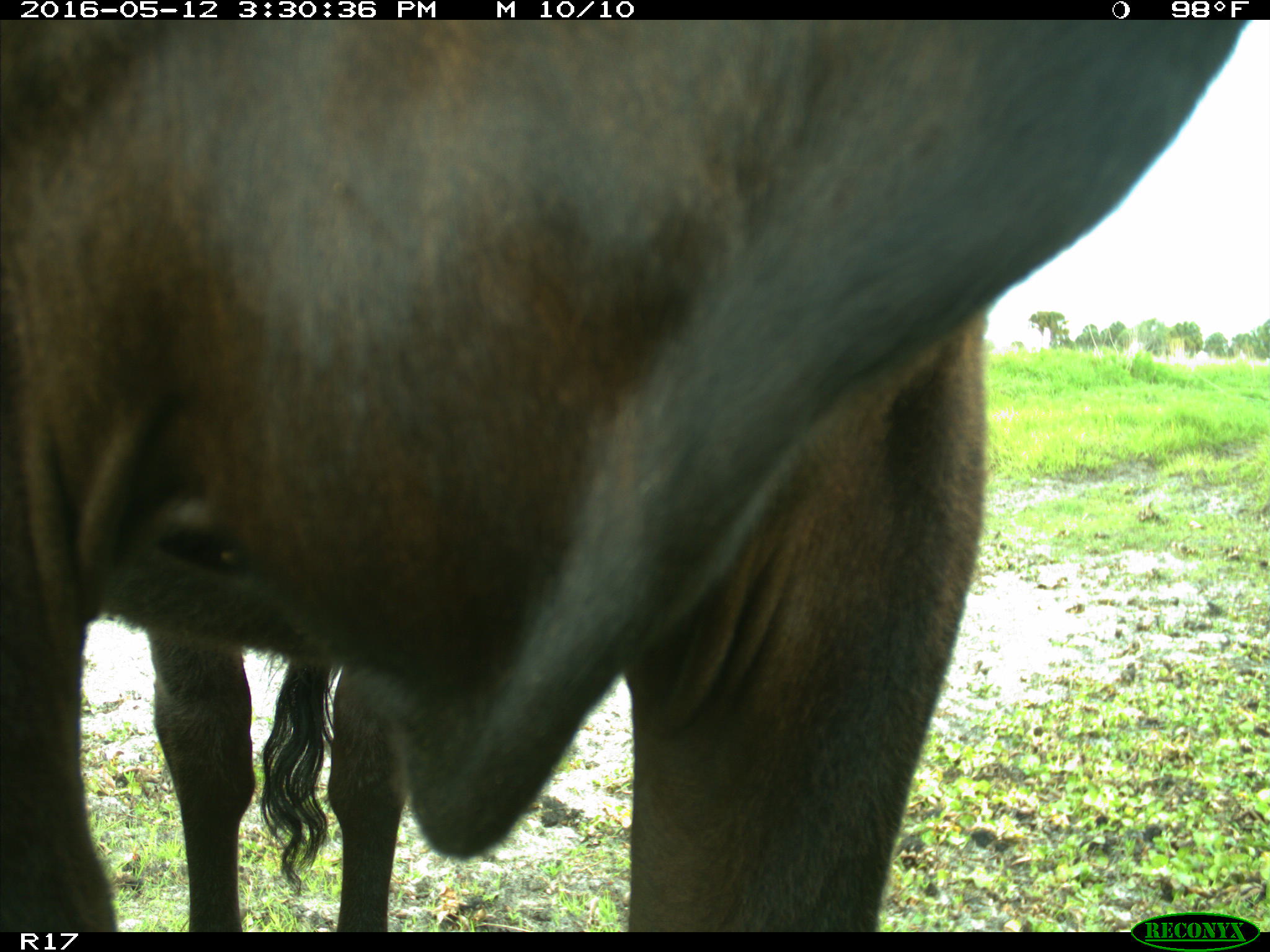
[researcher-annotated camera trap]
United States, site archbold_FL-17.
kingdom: Animalia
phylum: Chordata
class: Mammalia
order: Artiodactyla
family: Bovidae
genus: Bos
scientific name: Bos taurus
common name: domestic cow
Bos taurus (domestic cow).